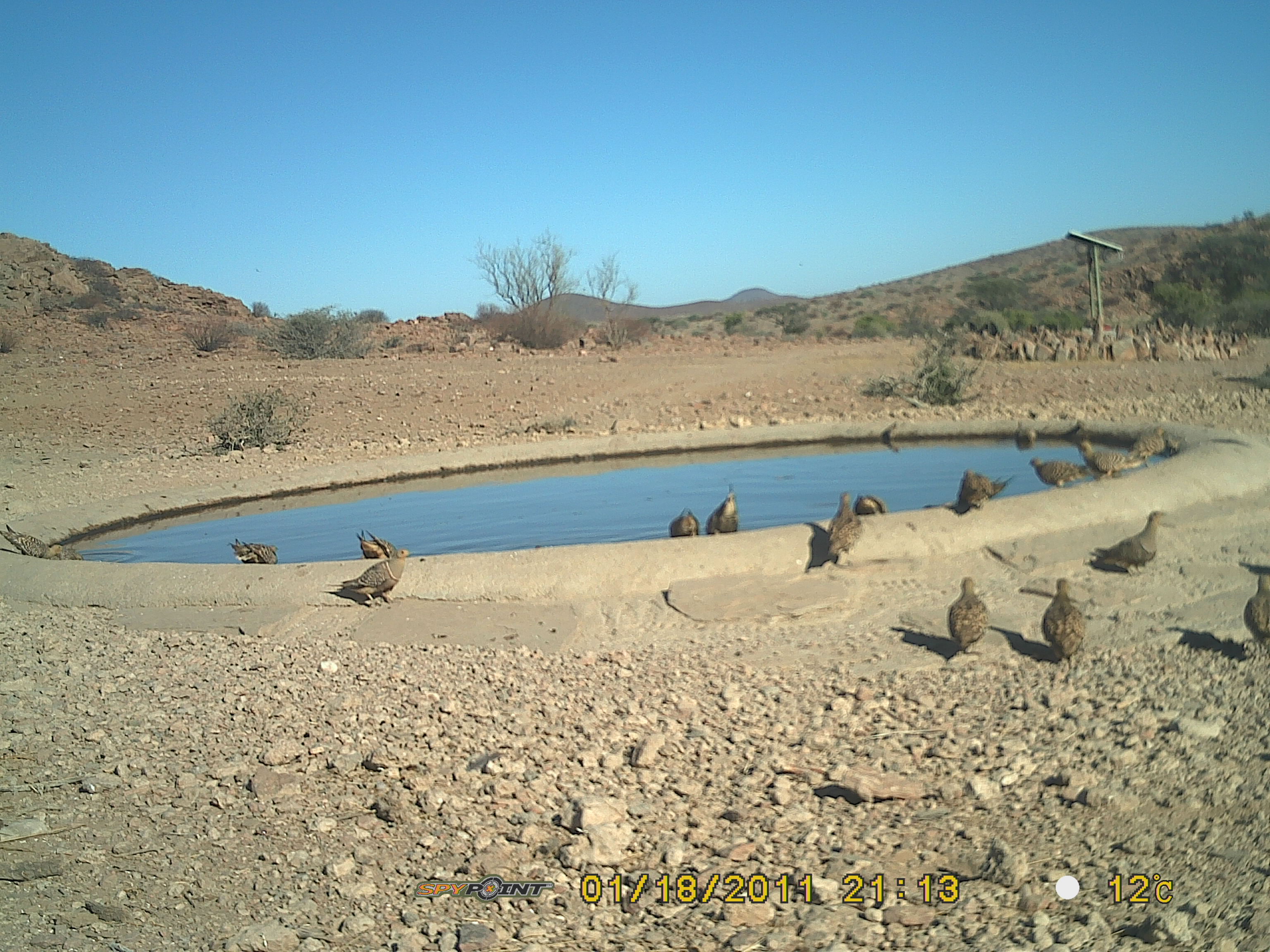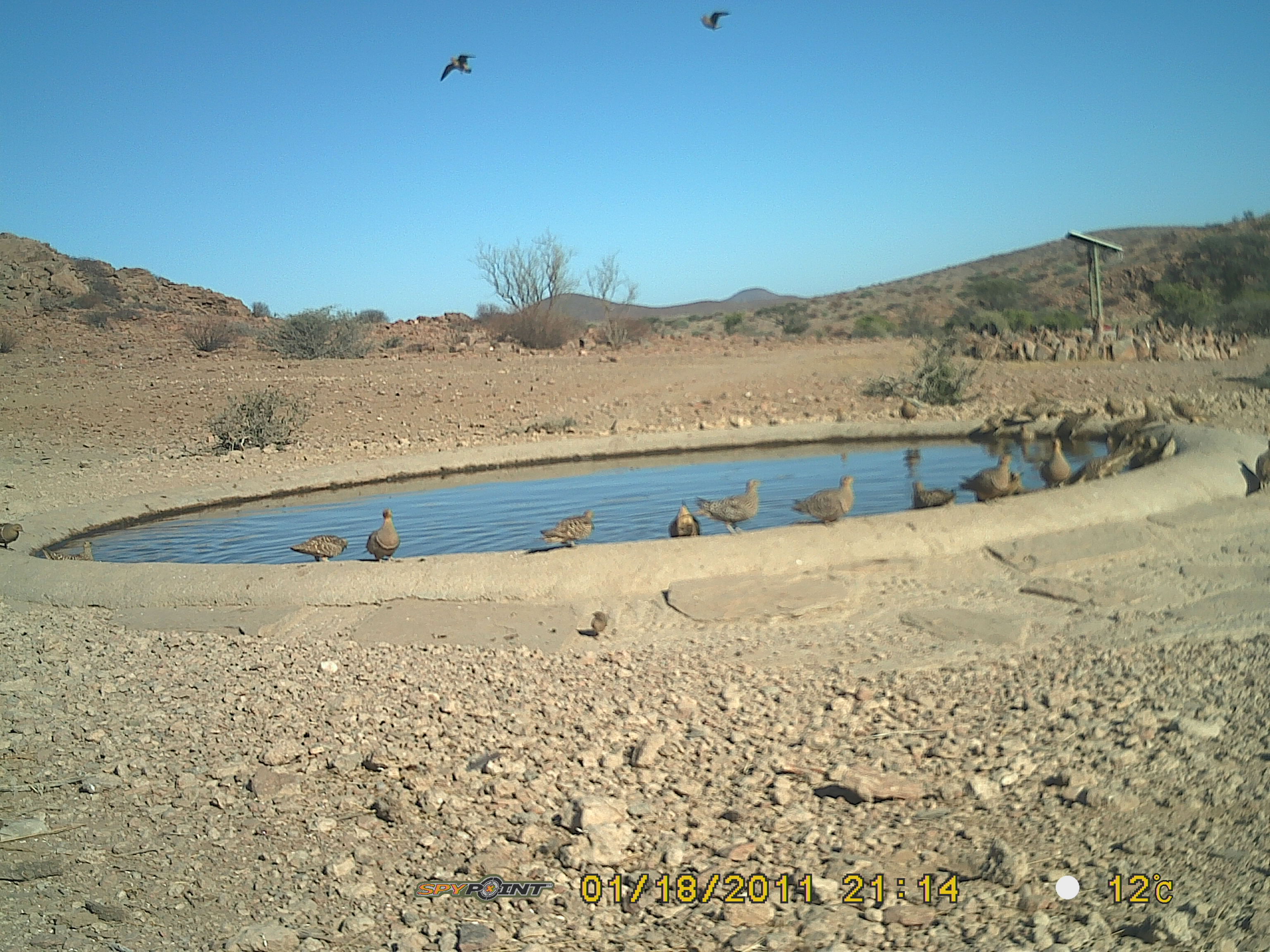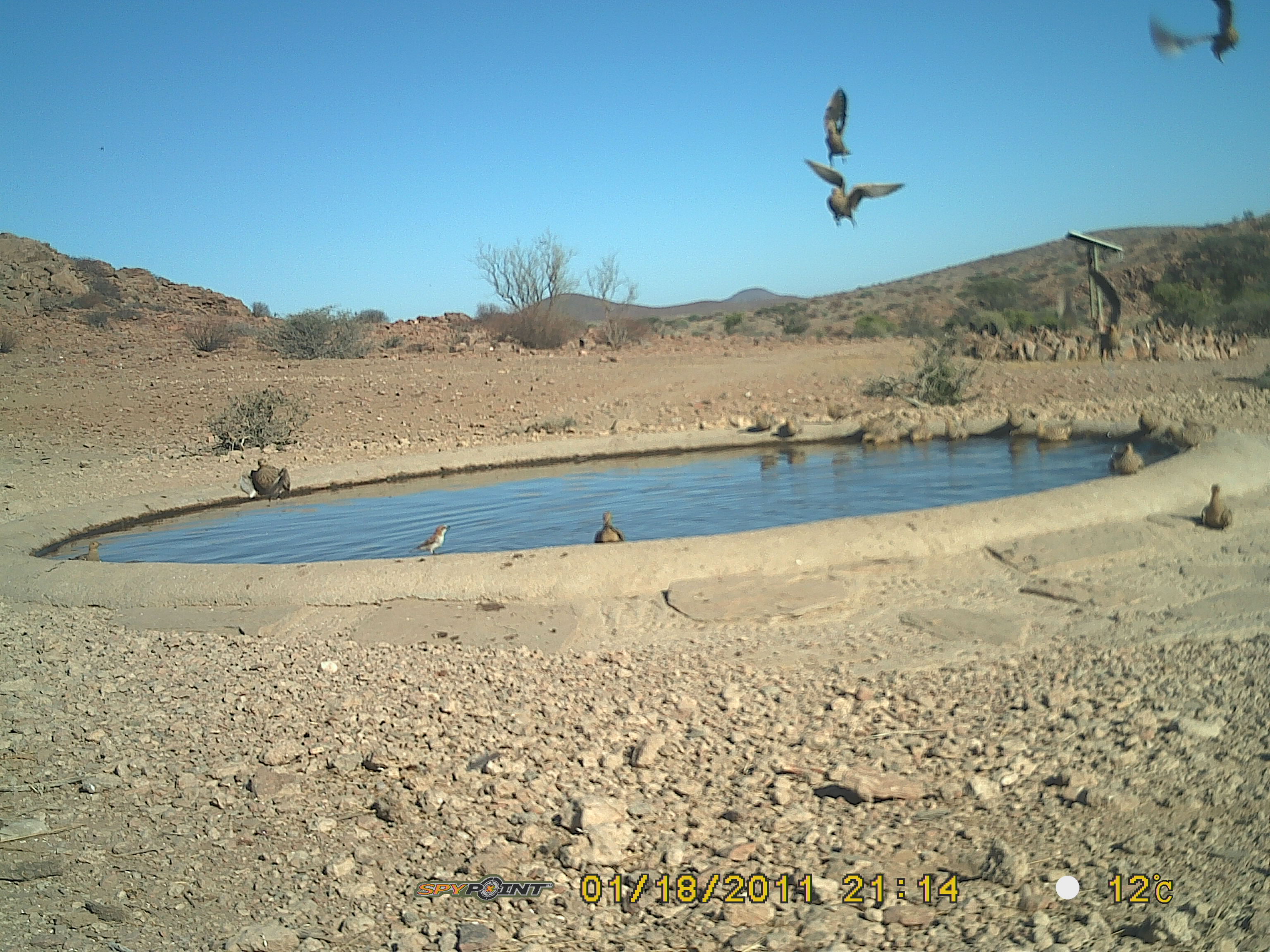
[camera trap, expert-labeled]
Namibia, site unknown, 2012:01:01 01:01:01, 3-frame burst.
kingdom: Animalia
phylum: Chordata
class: Aves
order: Pterocliformes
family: Pteroclidae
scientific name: Pteroclidae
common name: sandgrouse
Pteroclidae (sandgrouse).